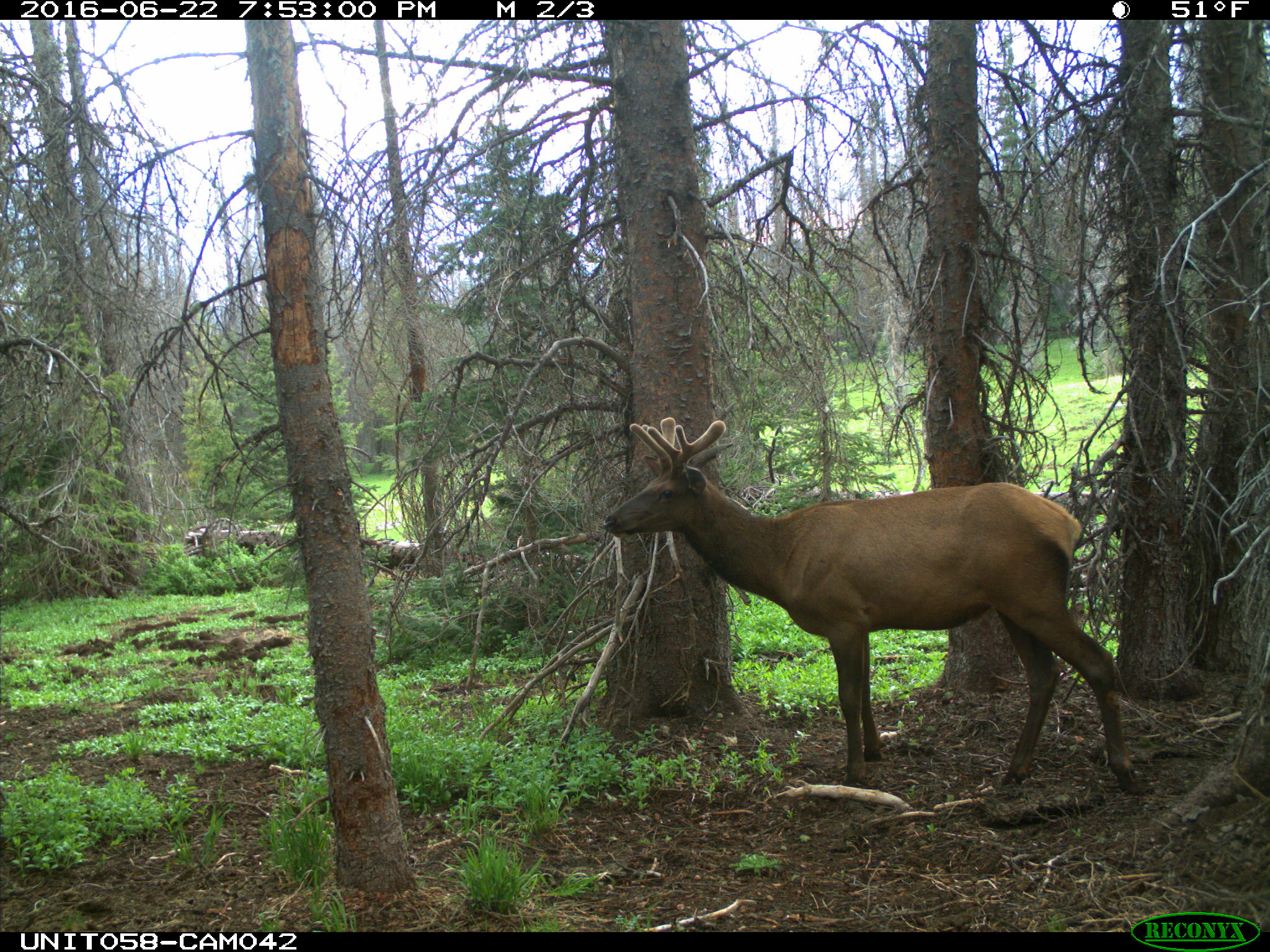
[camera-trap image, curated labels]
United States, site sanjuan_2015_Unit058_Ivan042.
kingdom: Animalia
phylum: Chordata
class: Mammalia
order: Artiodactyla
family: Cervidae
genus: Cervus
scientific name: Cervus elaphus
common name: red deer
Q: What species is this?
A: Cervus elaphus (red deer).